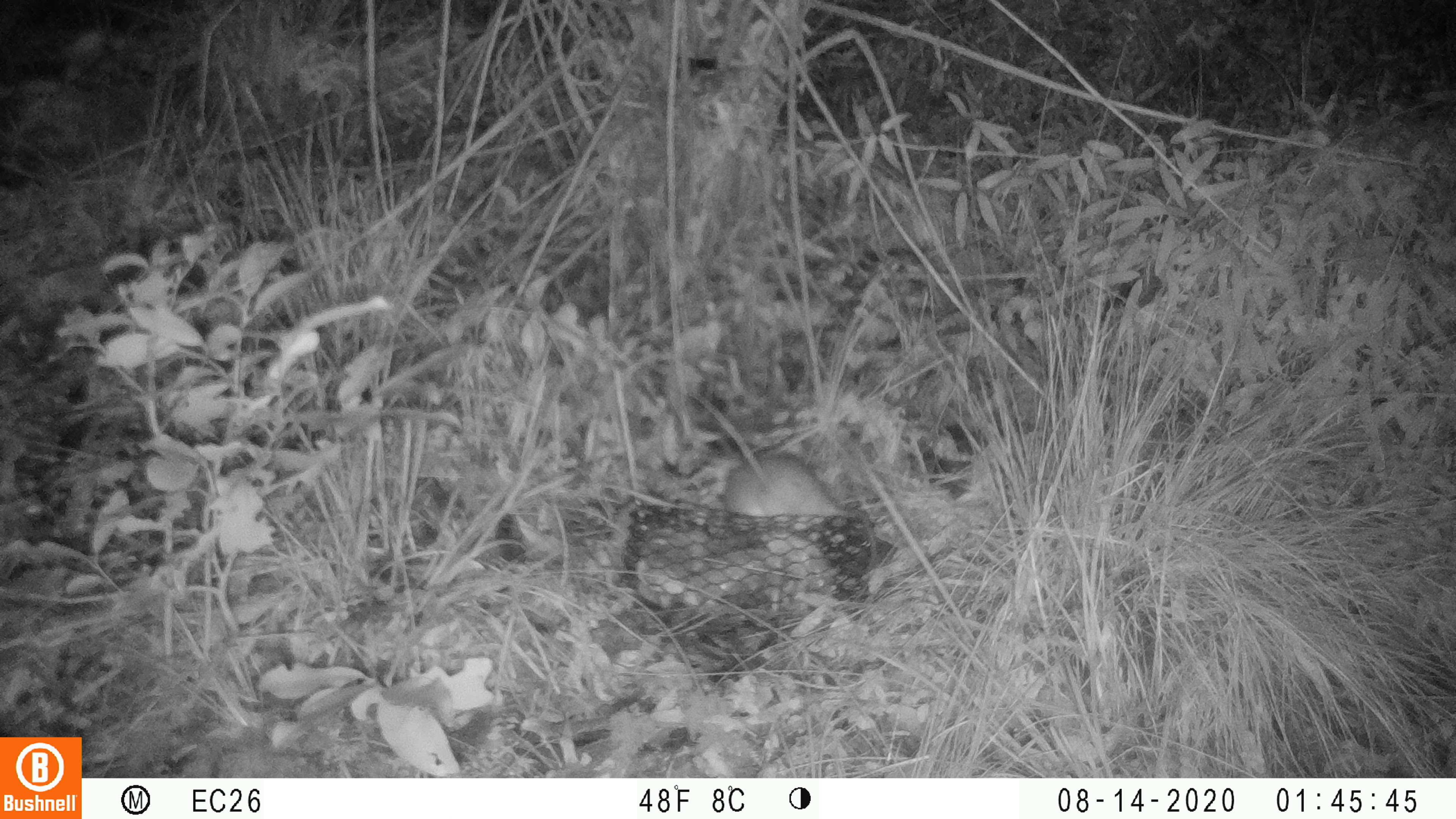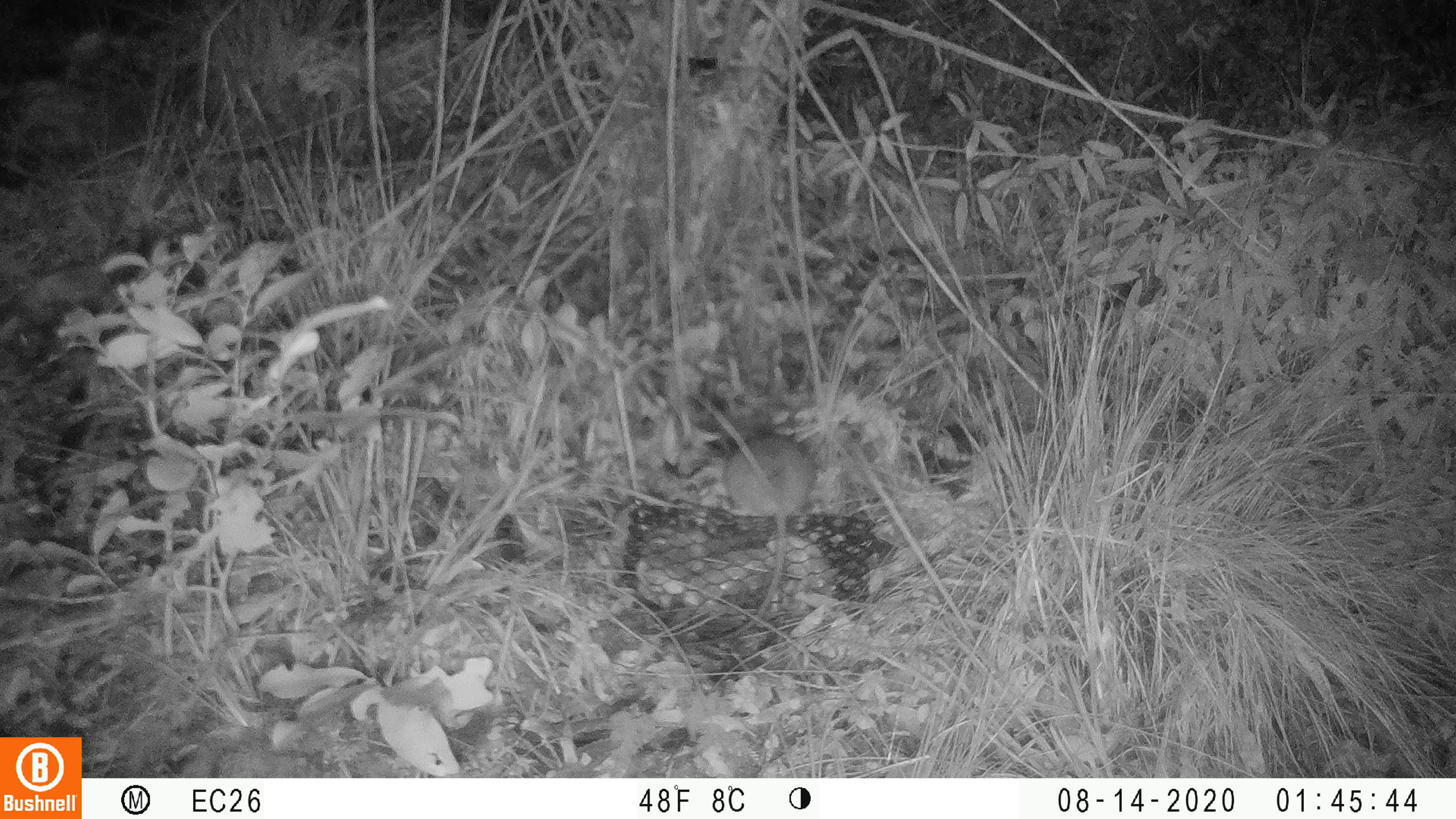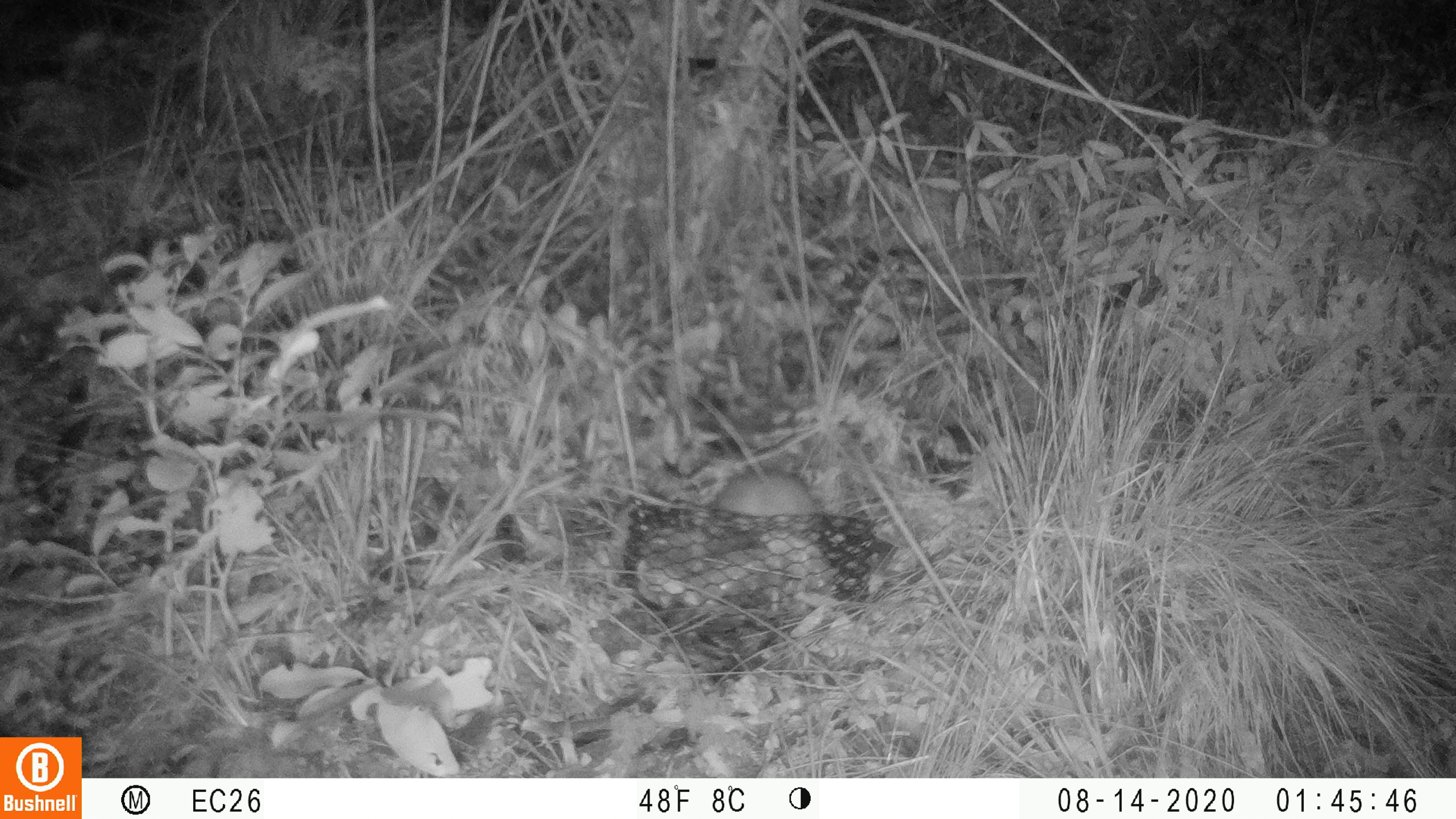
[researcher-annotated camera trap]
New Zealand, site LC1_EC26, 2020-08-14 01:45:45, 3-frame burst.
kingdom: Animalia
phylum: Chordata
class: Mammalia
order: Rodentia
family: Muridae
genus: Rattus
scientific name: Rattus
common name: rat